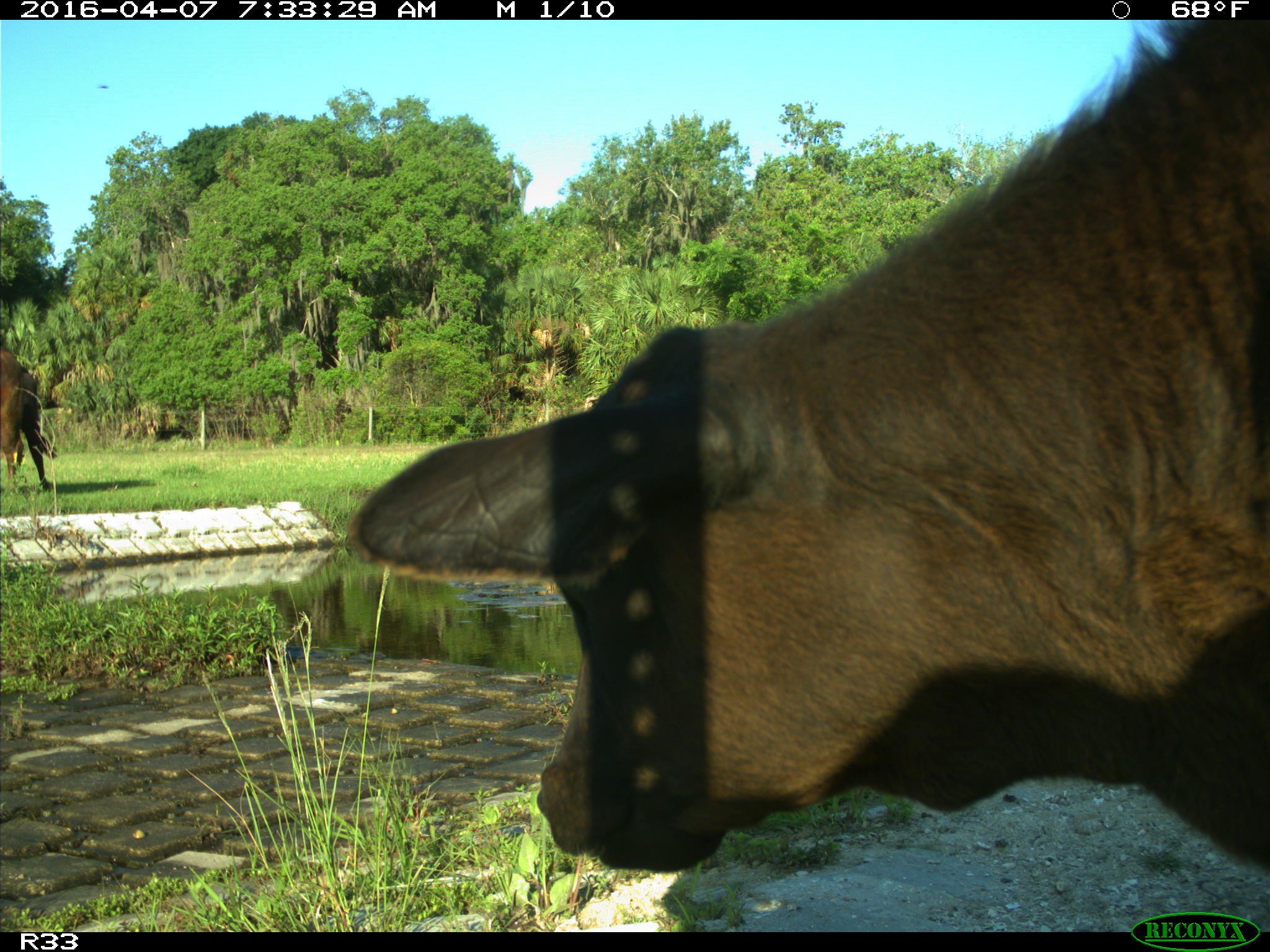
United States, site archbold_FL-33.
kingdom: Animalia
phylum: Chordata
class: Mammalia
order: Artiodactyla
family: Bovidae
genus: Bos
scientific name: Bos taurus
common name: domestic cow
Bos taurus (domestic cow).